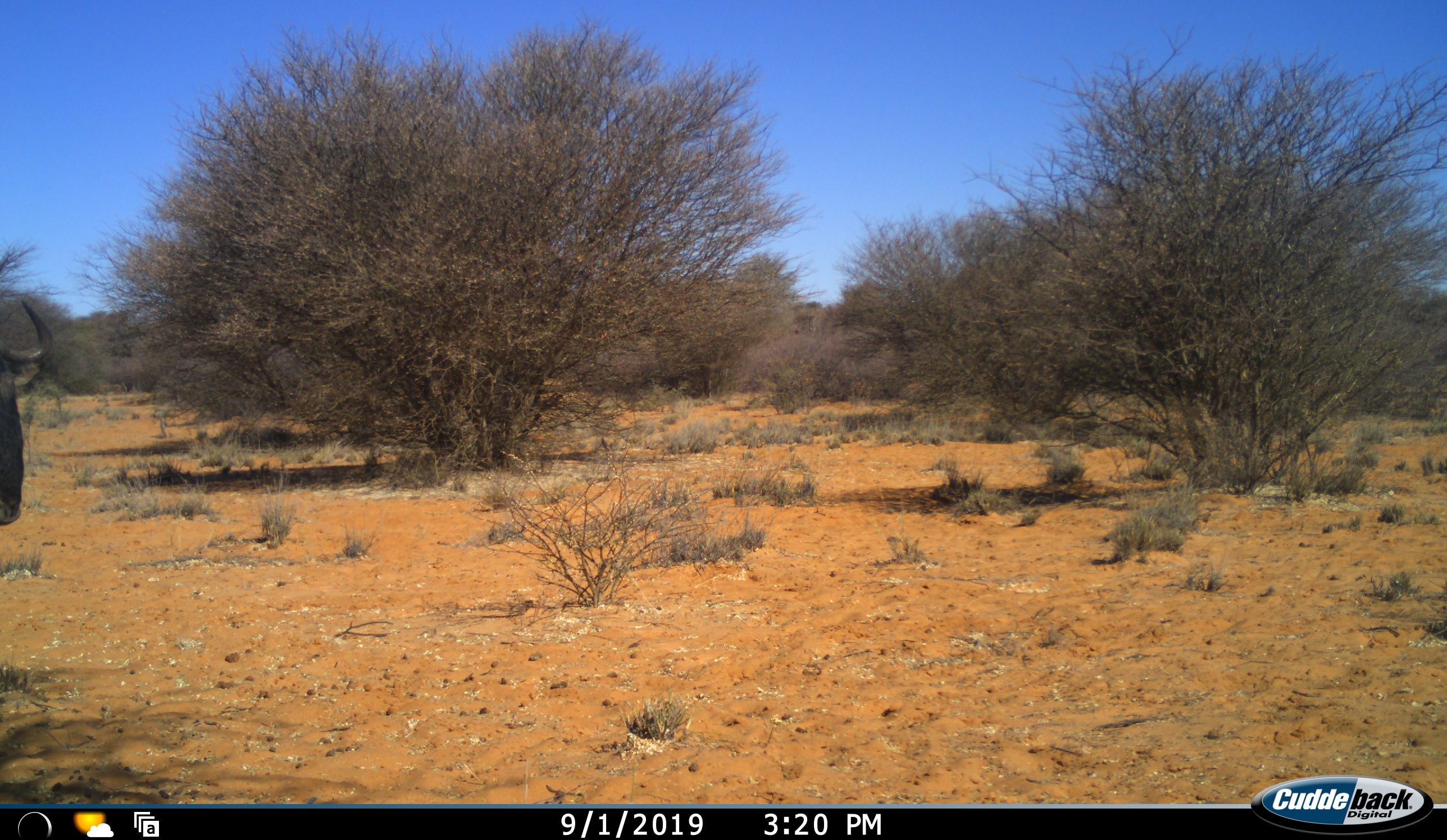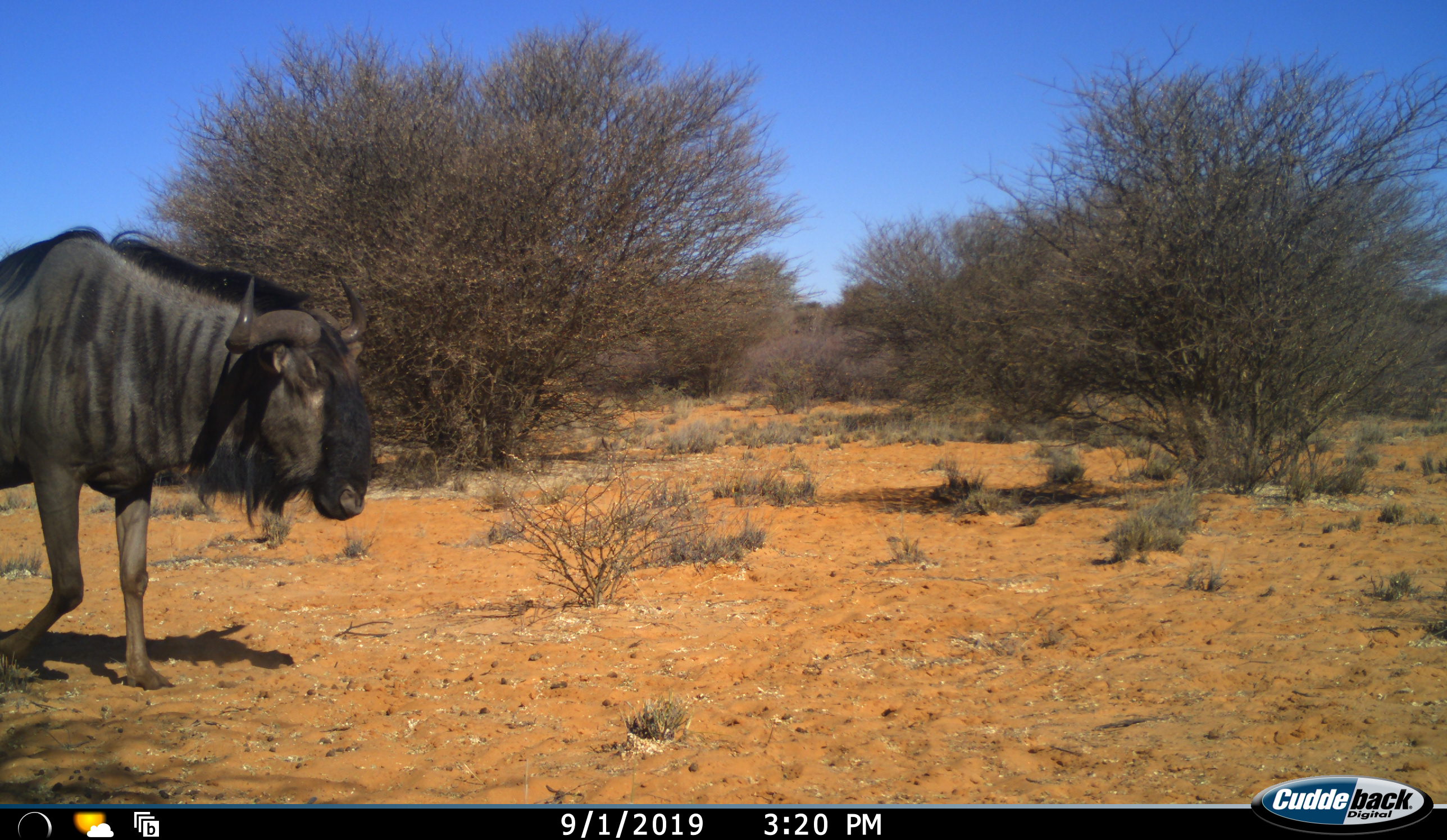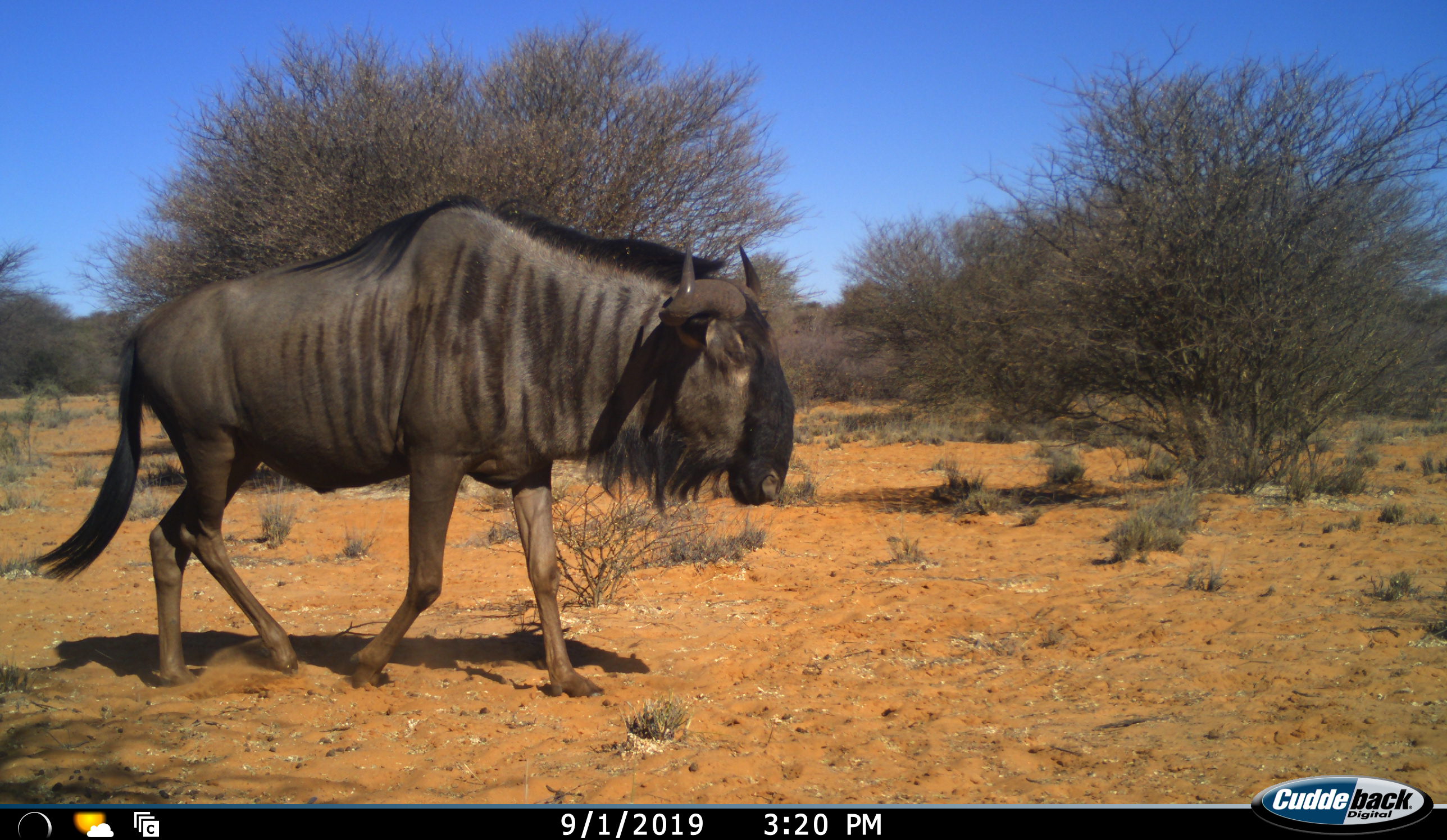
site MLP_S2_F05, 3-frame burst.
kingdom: Animalia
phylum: Chordata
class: Mammalia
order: Artiodactyla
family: Bovidae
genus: Connochaetes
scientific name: Connochaetes taurinus taurinus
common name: blue wildebeest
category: wildebeestblue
Wildebeestblue (blue wildebeest) (Connochaetes taurinus taurinus), count 1. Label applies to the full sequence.